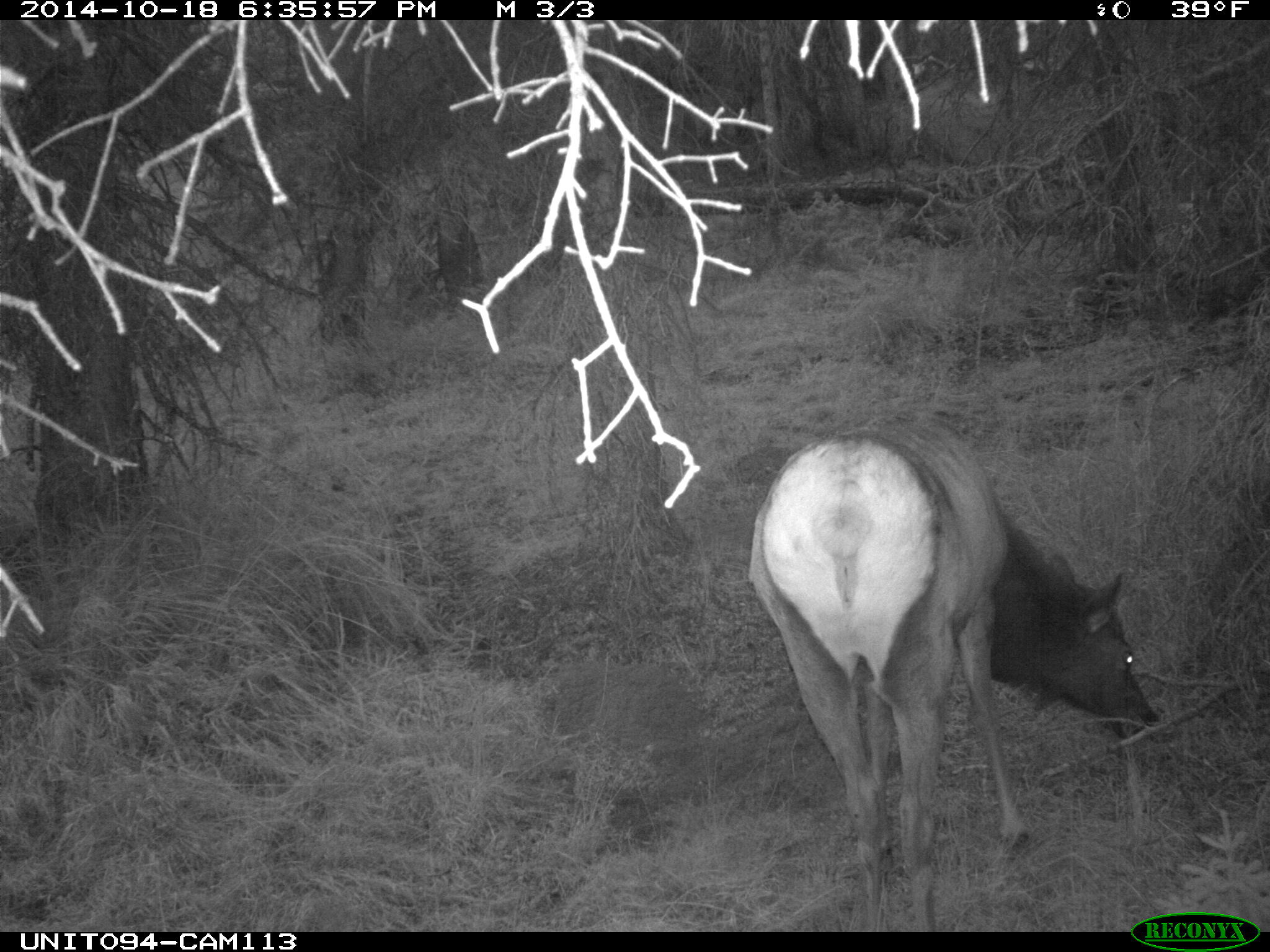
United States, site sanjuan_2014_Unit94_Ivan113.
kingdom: Animalia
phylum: Chordata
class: Mammalia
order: Artiodactyla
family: Cervidae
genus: Cervus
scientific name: Cervus elaphus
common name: red deer